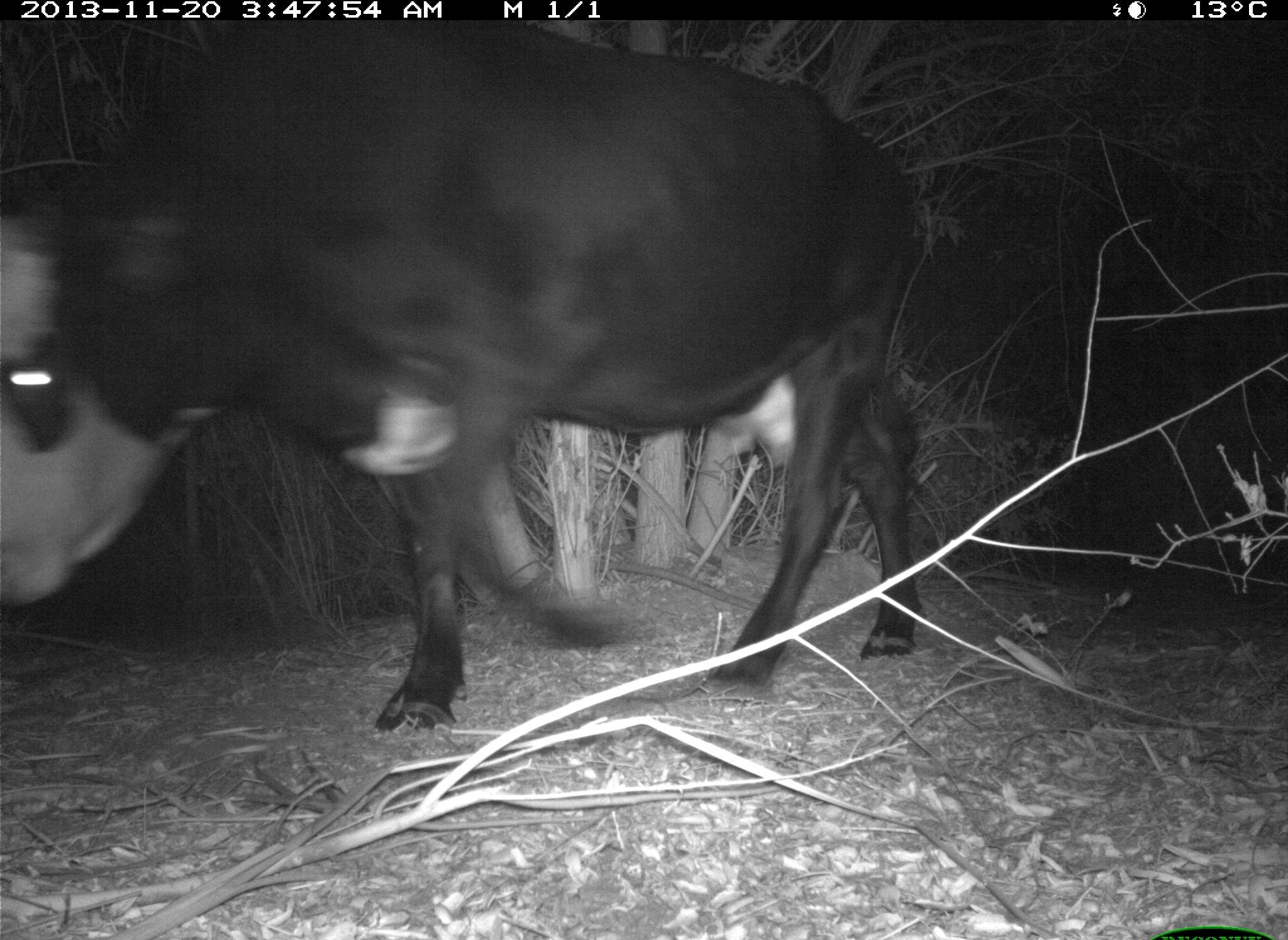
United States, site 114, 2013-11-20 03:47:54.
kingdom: Animalia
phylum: Chordata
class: Mammalia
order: Artiodactyla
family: Bovidae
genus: Bos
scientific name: Bos taurus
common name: cow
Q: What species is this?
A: Cow (Bos taurus).